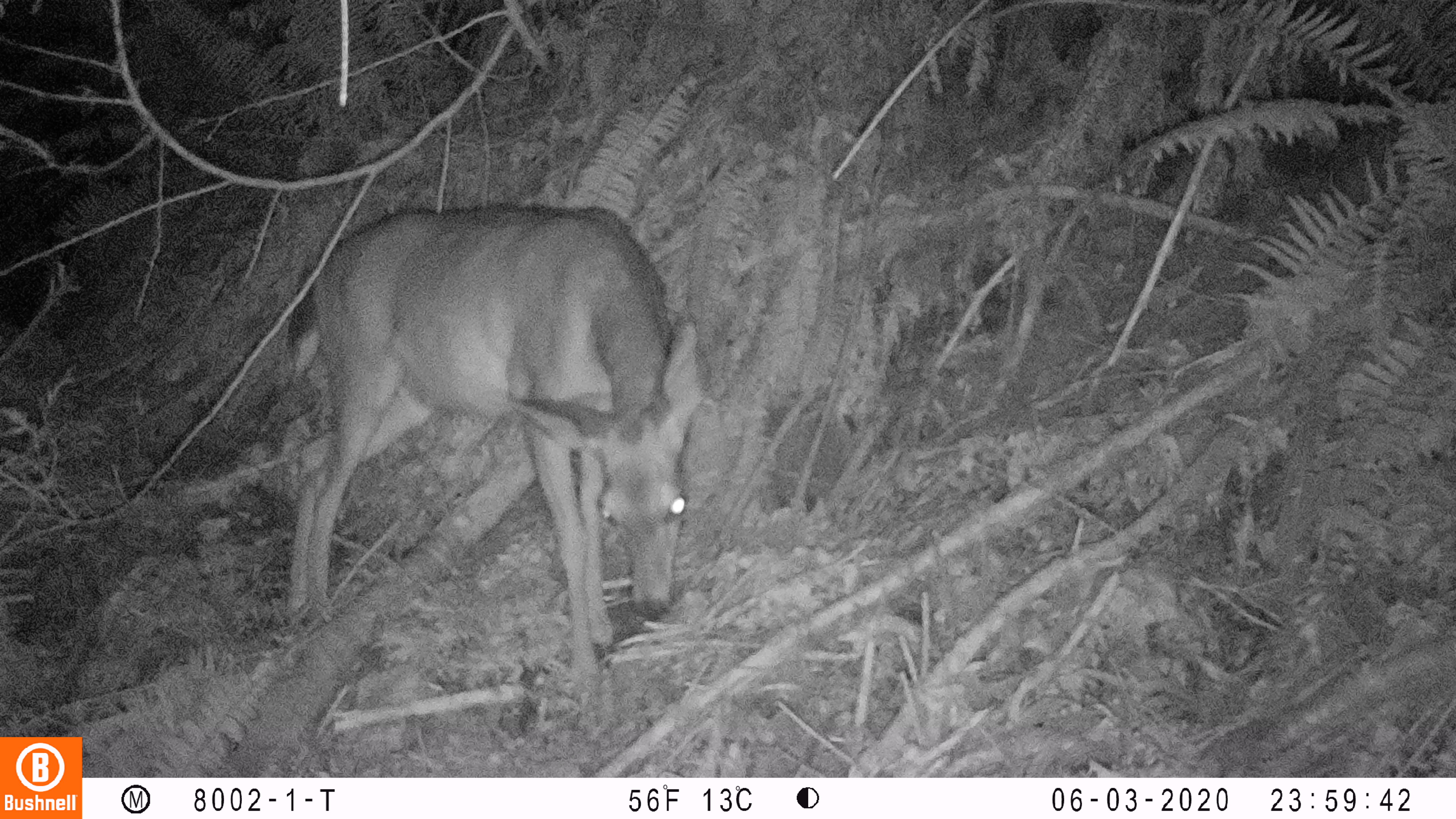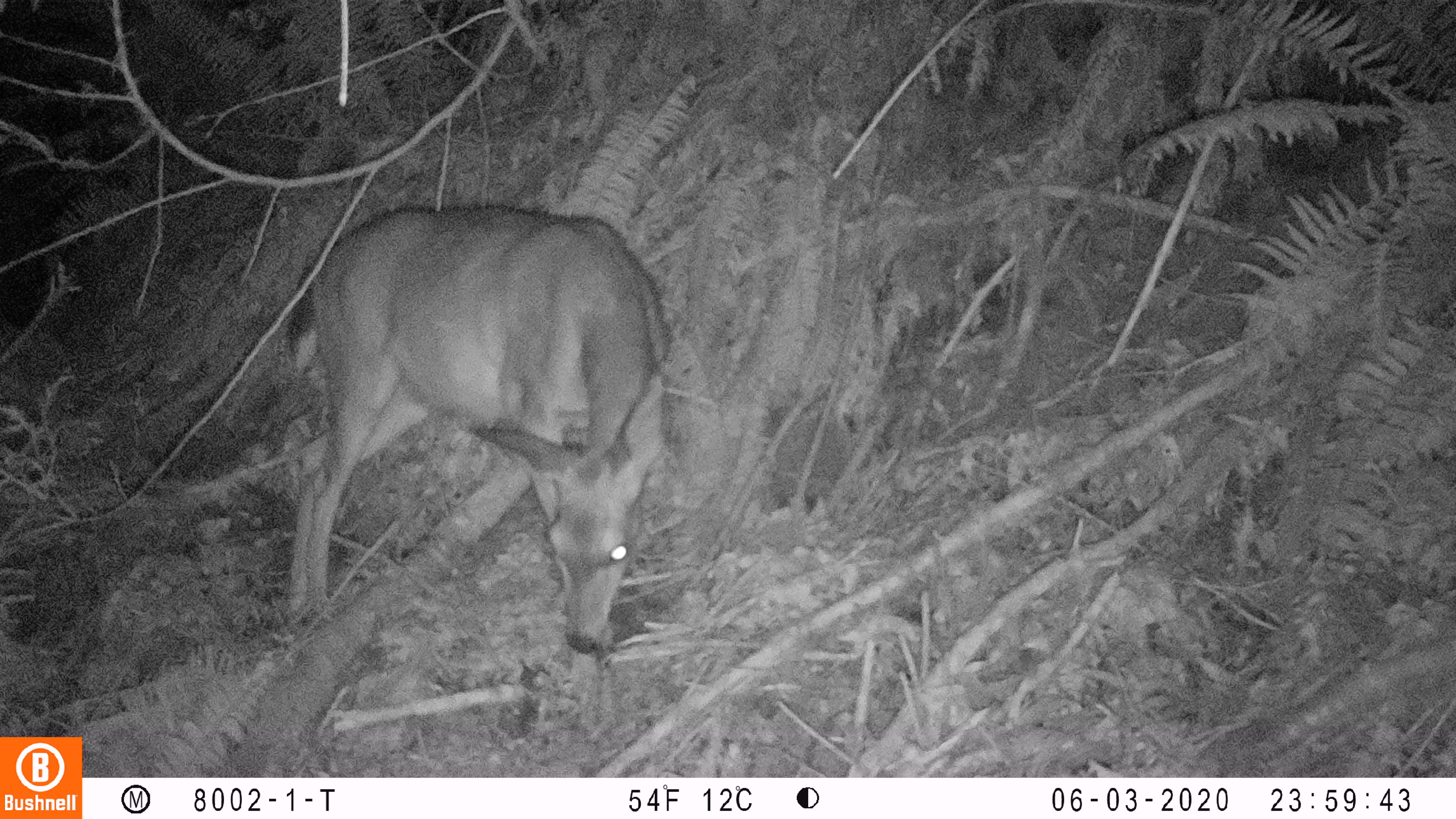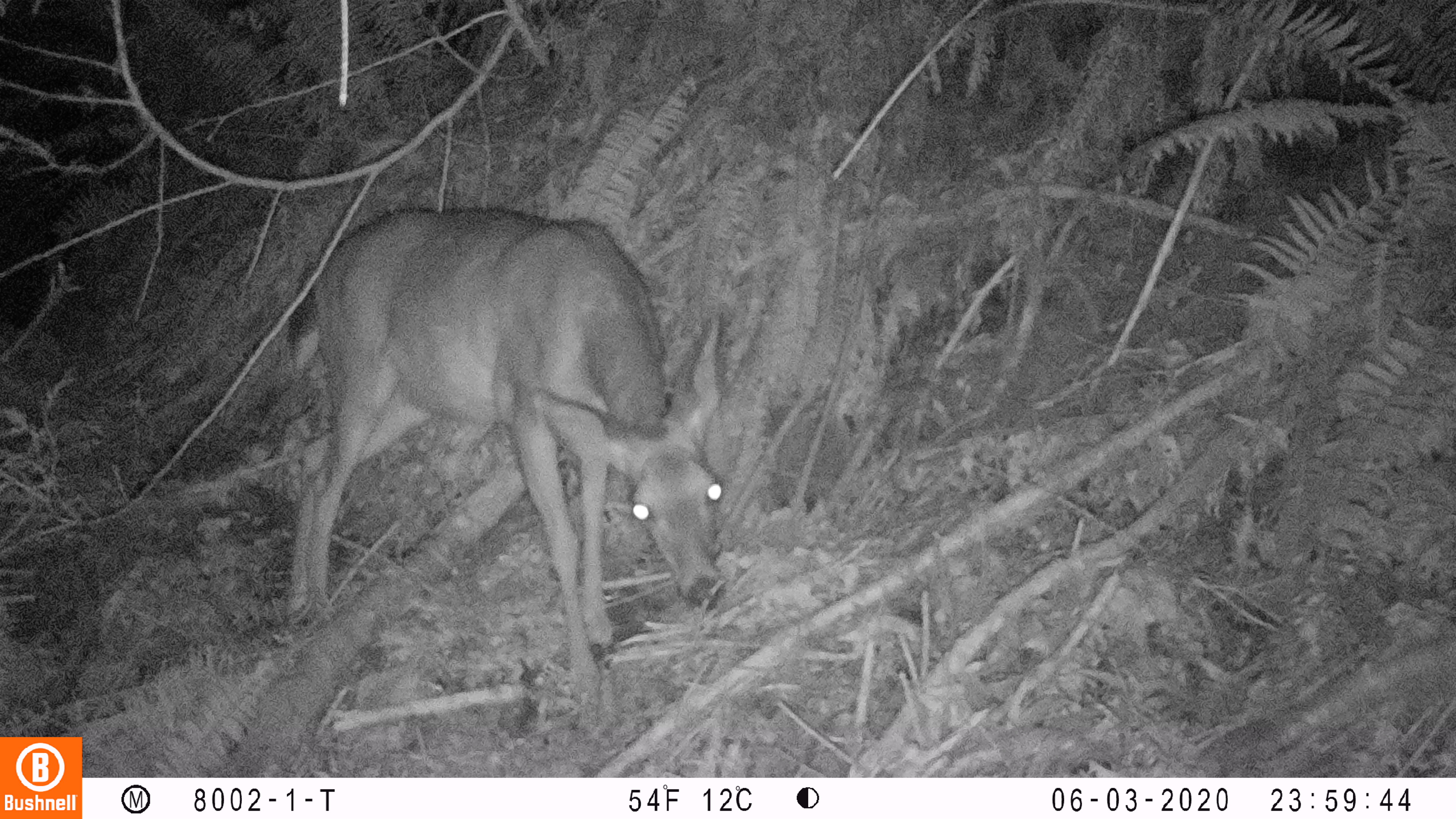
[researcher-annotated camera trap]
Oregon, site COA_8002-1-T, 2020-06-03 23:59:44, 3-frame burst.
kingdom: Animalia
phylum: Chordata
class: Mammalia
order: Artiodactyla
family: Cervidae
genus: Odocoileus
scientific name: Odocoileus hemionus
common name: black-tailed deer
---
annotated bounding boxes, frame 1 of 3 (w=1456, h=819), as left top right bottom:
black-tailed deer: 287 196 715 696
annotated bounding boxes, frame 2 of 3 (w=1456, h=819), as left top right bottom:
black-tailed deer: 273 192 689 672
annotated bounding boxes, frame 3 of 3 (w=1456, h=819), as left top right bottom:
black-tailed deer: 281 188 744 691